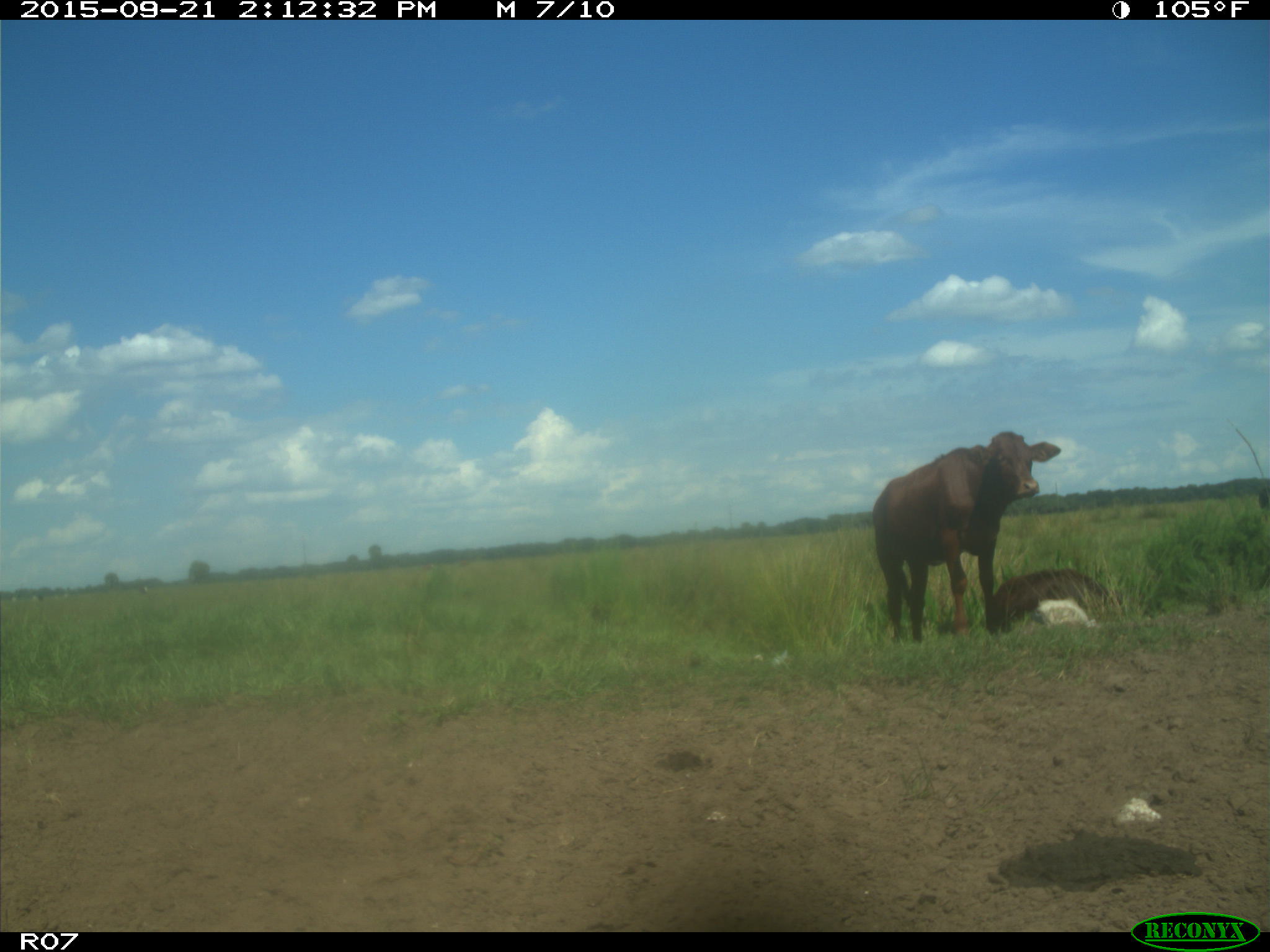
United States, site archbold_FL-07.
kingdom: Animalia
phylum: Chordata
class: Mammalia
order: Artiodactyla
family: Bovidae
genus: Bos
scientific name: Bos taurus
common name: domestic cow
Bos taurus (domestic cow).